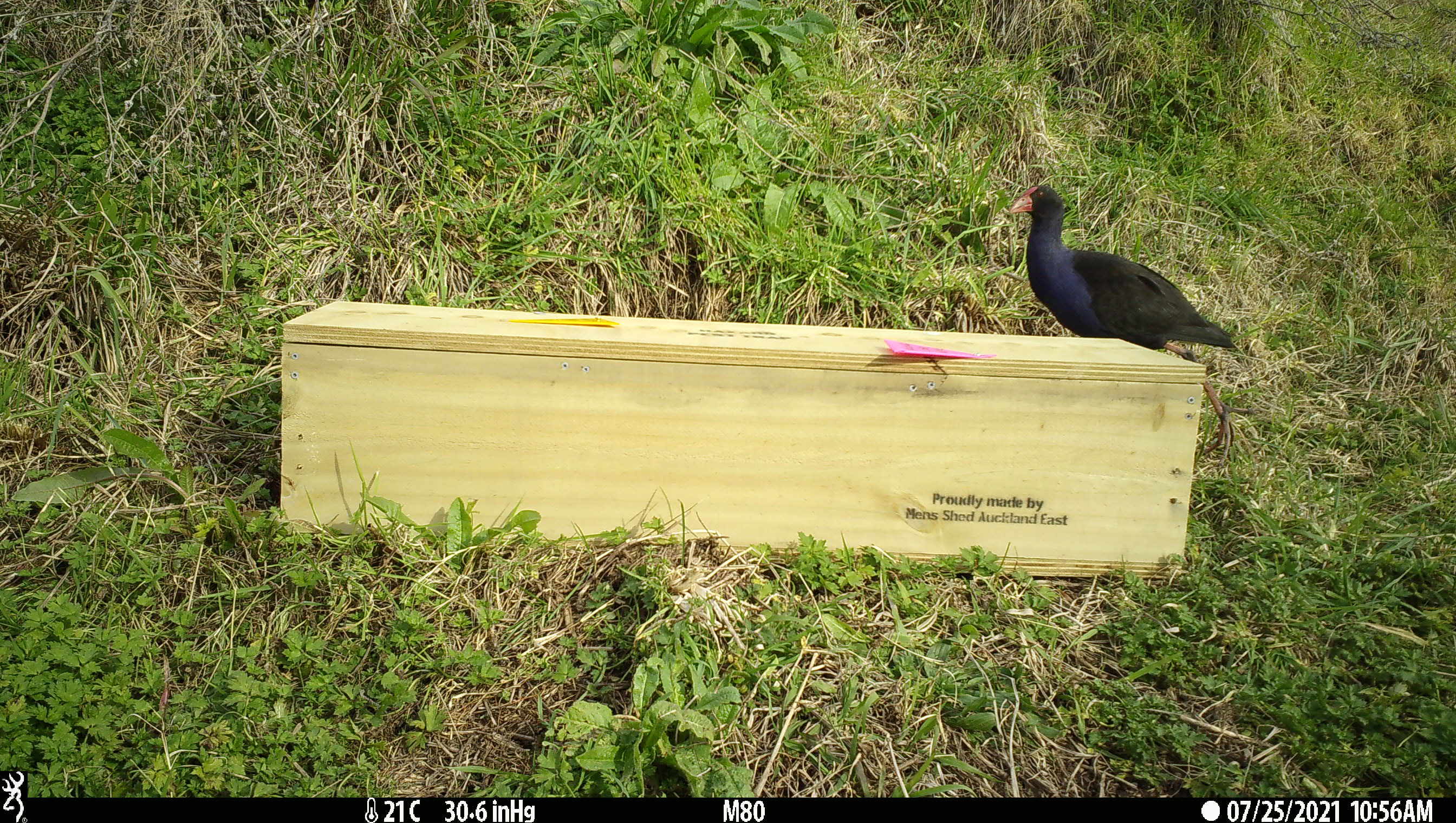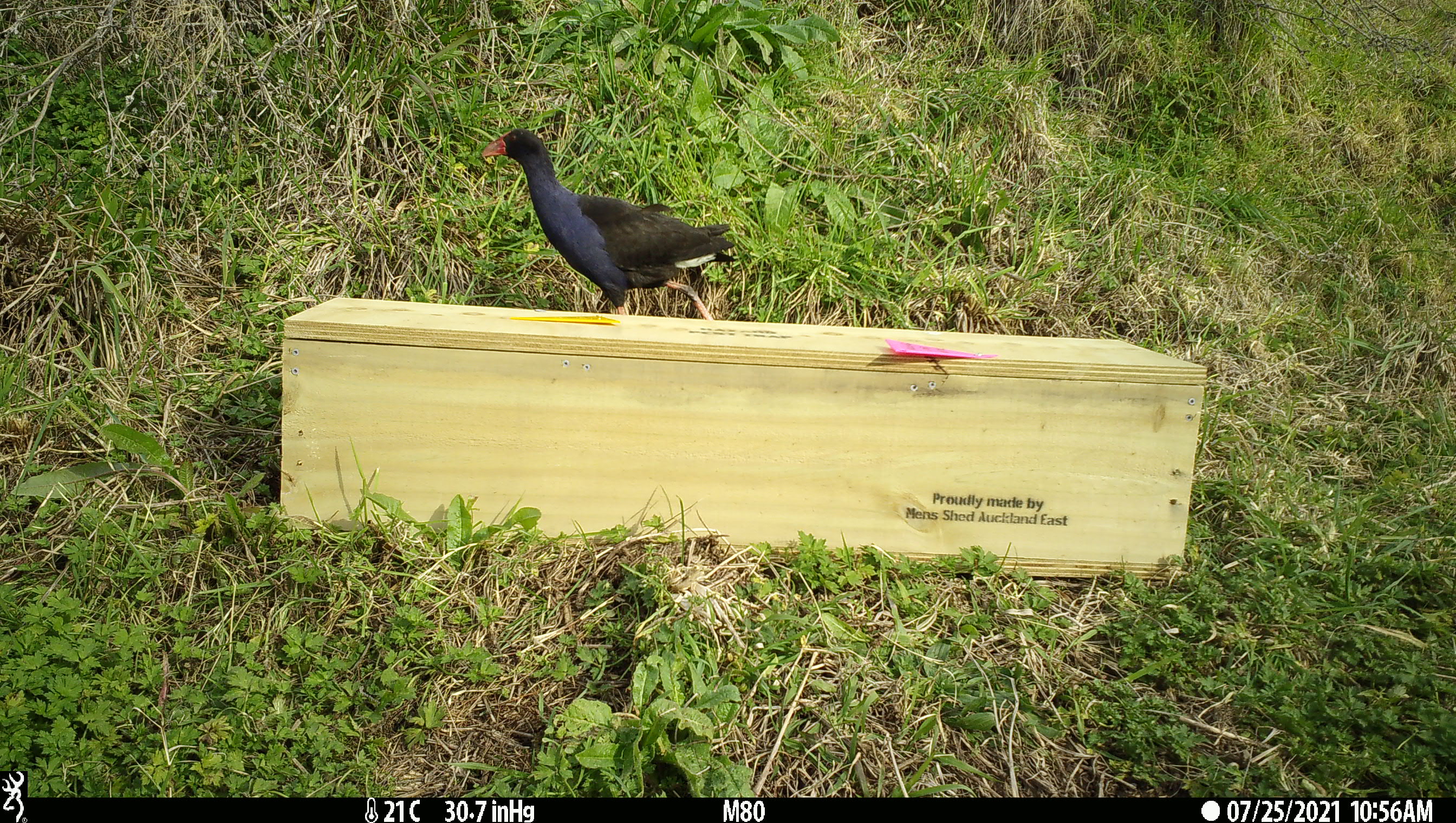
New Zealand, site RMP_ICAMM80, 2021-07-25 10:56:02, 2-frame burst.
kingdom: Animalia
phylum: Chordata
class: Aves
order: Gruiformes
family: Rallidae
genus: Porphyrio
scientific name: Porphyrio melanotus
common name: australasian swamphen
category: pukeko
Pukeko (australasian swamphen) (Porphyrio melanotus).